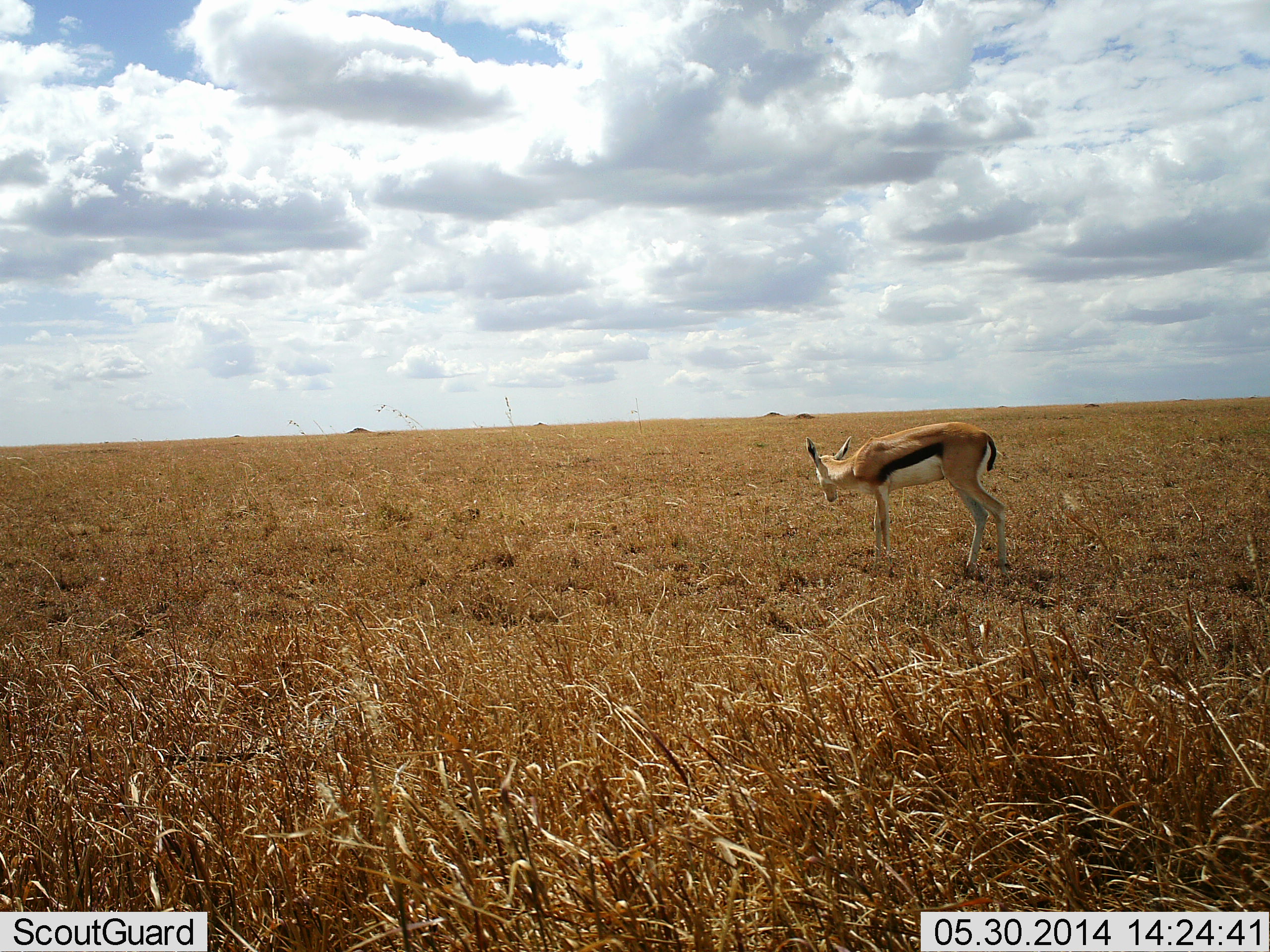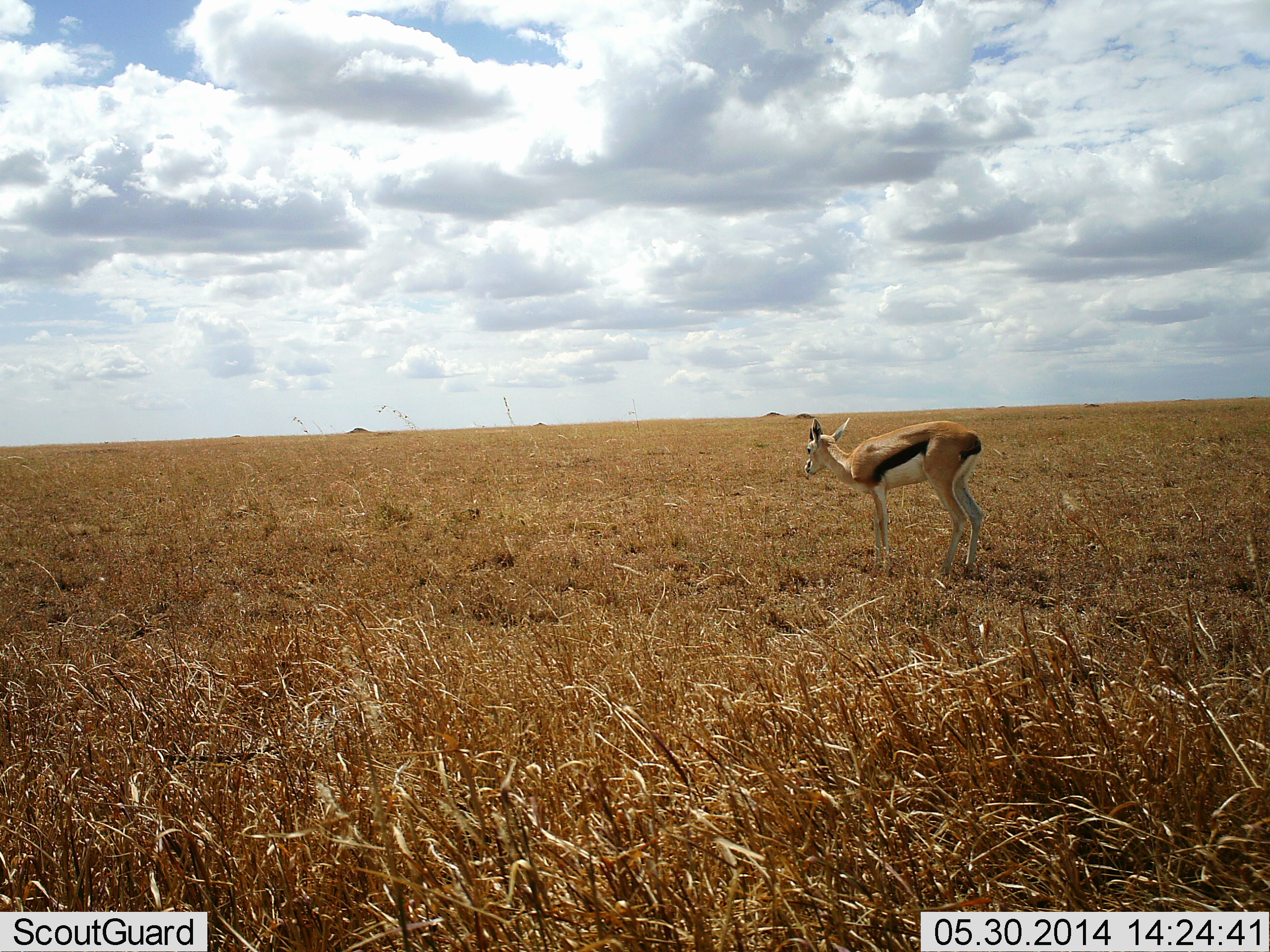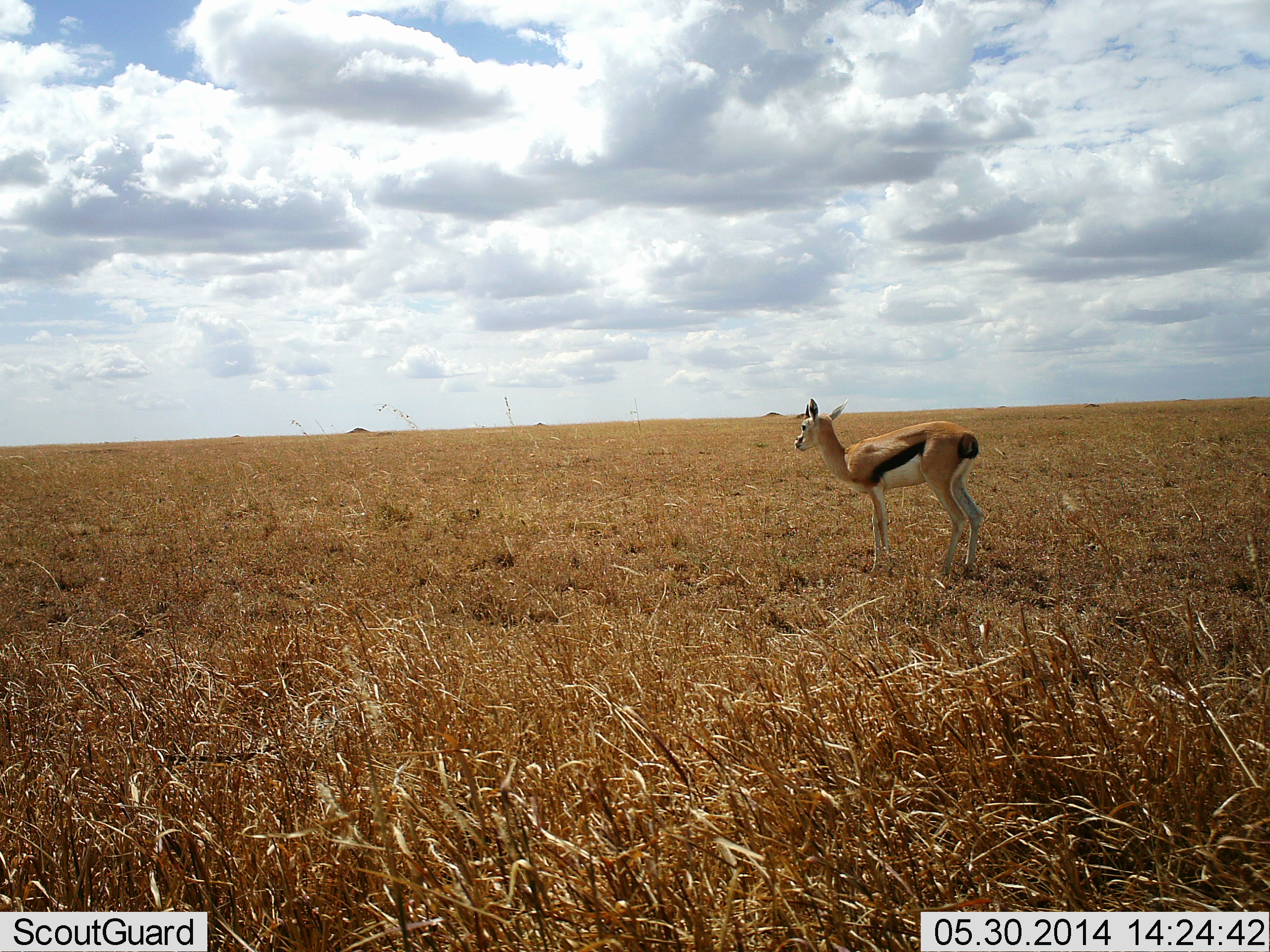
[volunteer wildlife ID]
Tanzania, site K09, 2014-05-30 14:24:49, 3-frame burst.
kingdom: Animalia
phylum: Chordata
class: Mammalia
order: Artiodactyla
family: Bovidae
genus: Eudorcas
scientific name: Eudorcas thomsonii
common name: thomson's gazelle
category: gazellethomsons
Gazellethomsons (thomson's gazelle) (Eudorcas thomsonii), count 1. Behavior (volunteer vote fractions): standing 90%, resting 0%, moving 0%, interacting 0%. Young present (vote fraction): 0%. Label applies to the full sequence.